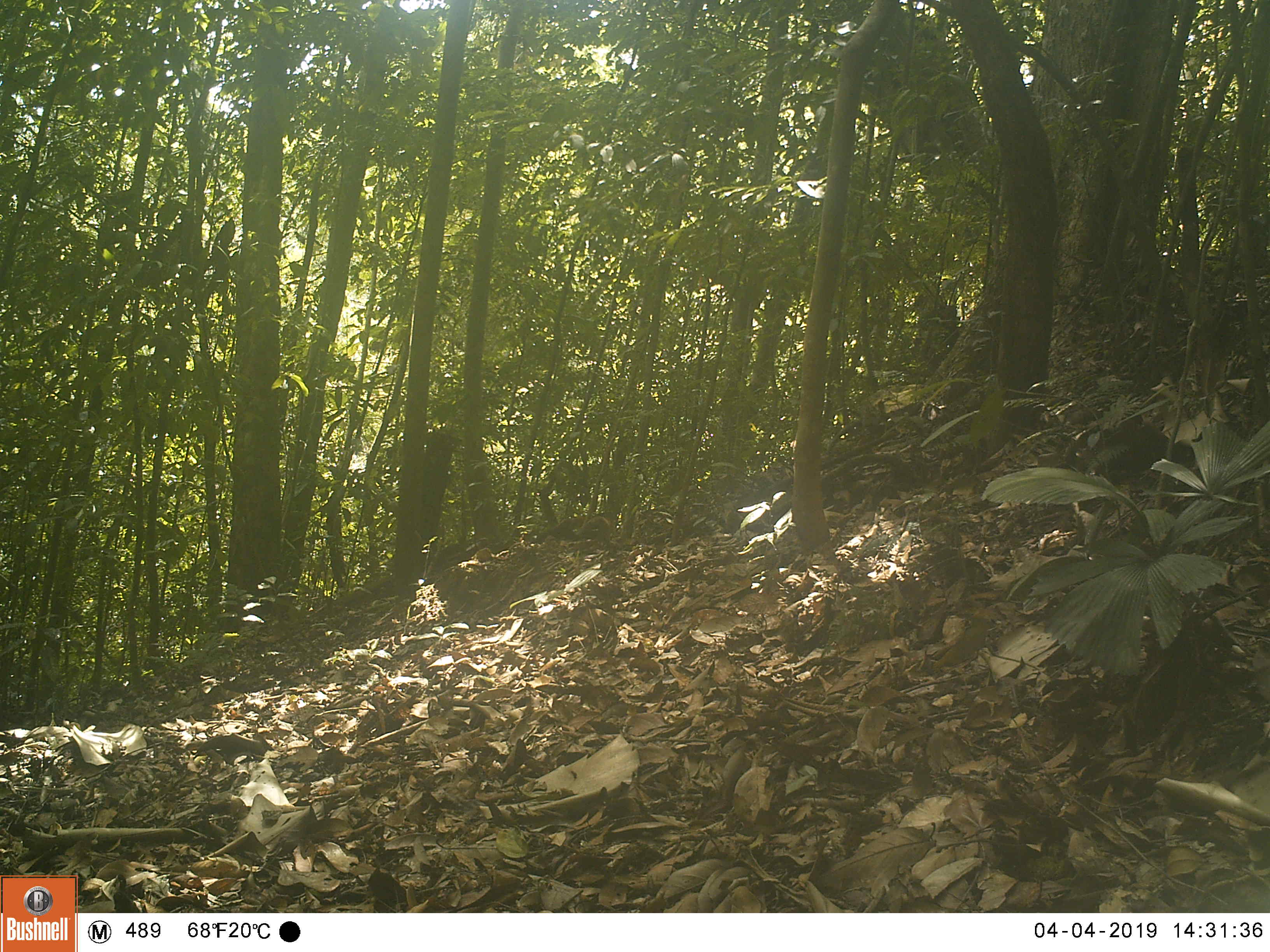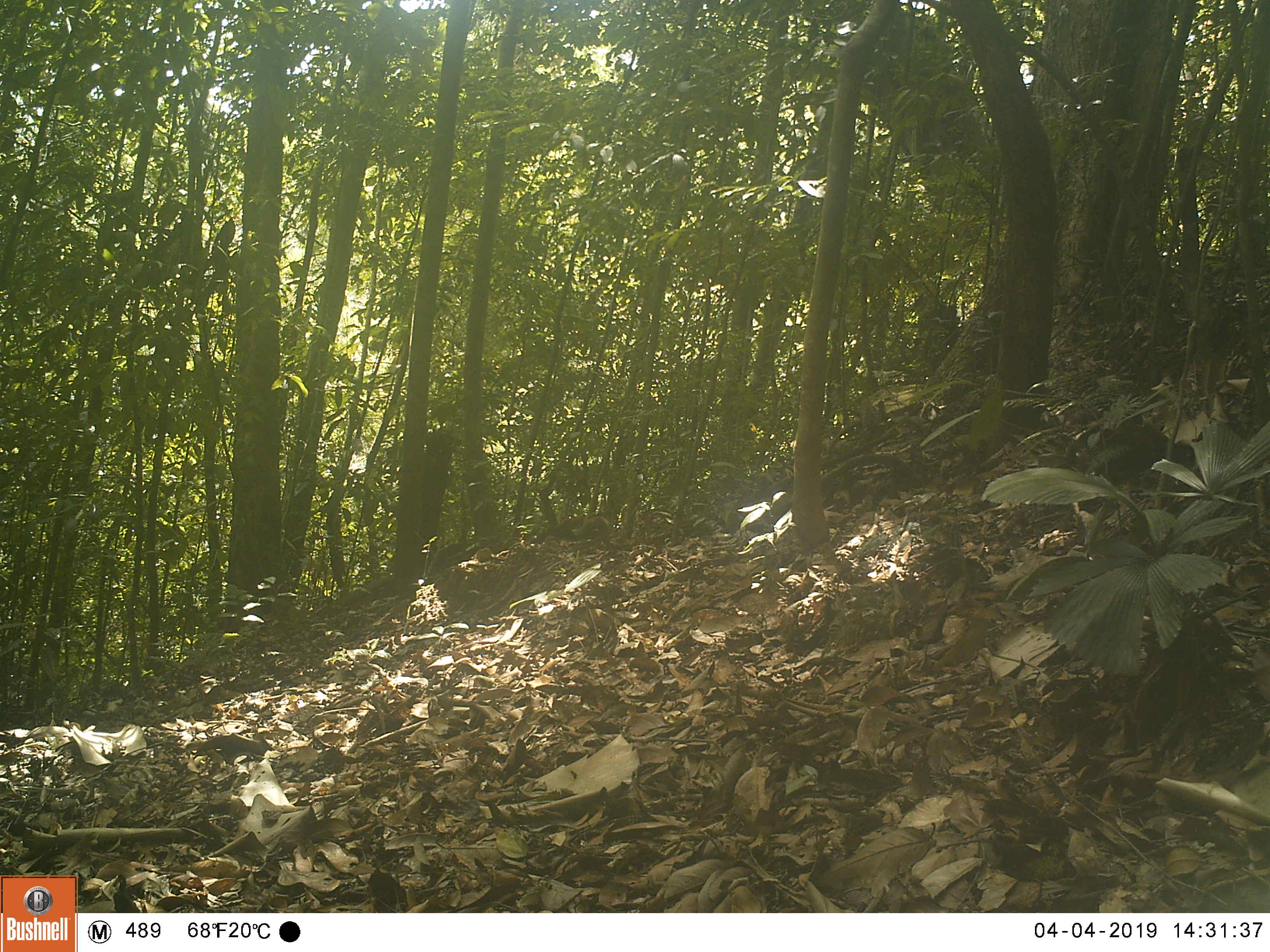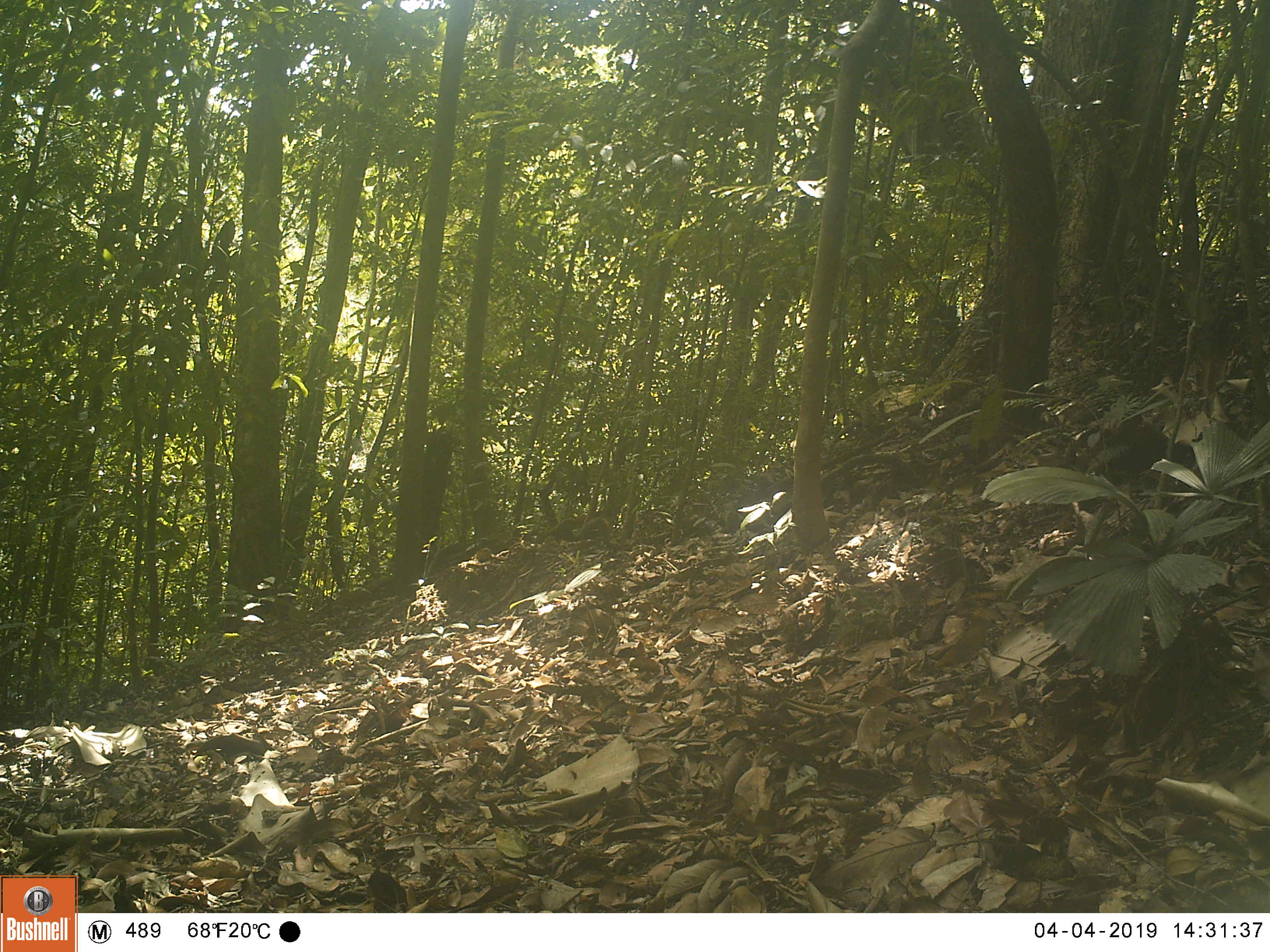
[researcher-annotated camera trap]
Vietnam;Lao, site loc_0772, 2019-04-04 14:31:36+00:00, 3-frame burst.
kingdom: Animalia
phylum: Chordata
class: Mammalia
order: Carnivora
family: Mustelidae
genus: Martes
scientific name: Martes flavigula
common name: yellow-throated marten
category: yellow throated marten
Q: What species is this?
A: Yellow throated marten (yellow-throated marten) (Martes flavigula).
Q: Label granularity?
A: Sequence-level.